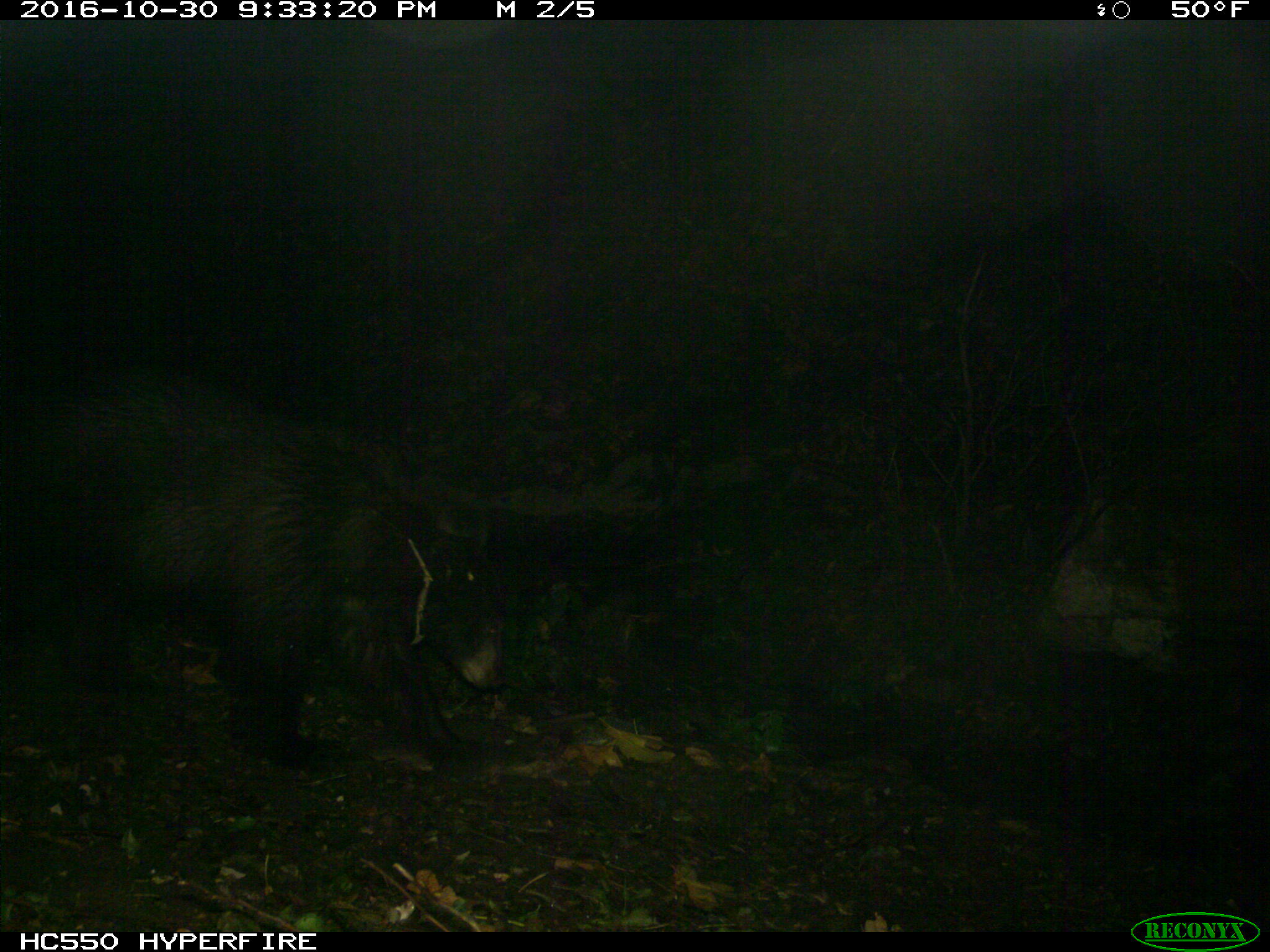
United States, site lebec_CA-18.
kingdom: Animalia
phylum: Chordata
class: Mammalia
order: Carnivora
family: Ursidae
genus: Ursus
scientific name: Ursus americanus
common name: american black bear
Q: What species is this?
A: Ursus americanus (american black bear).